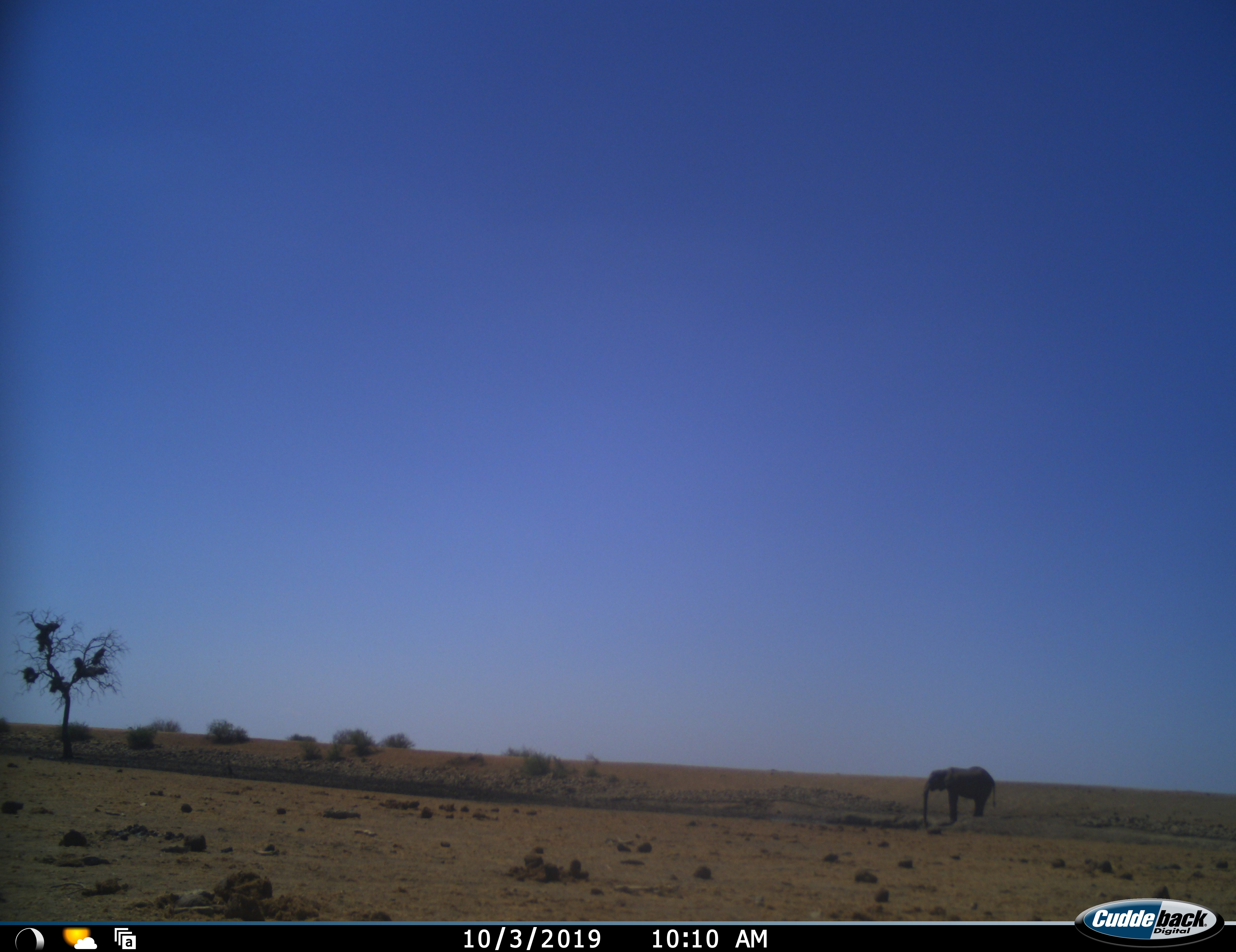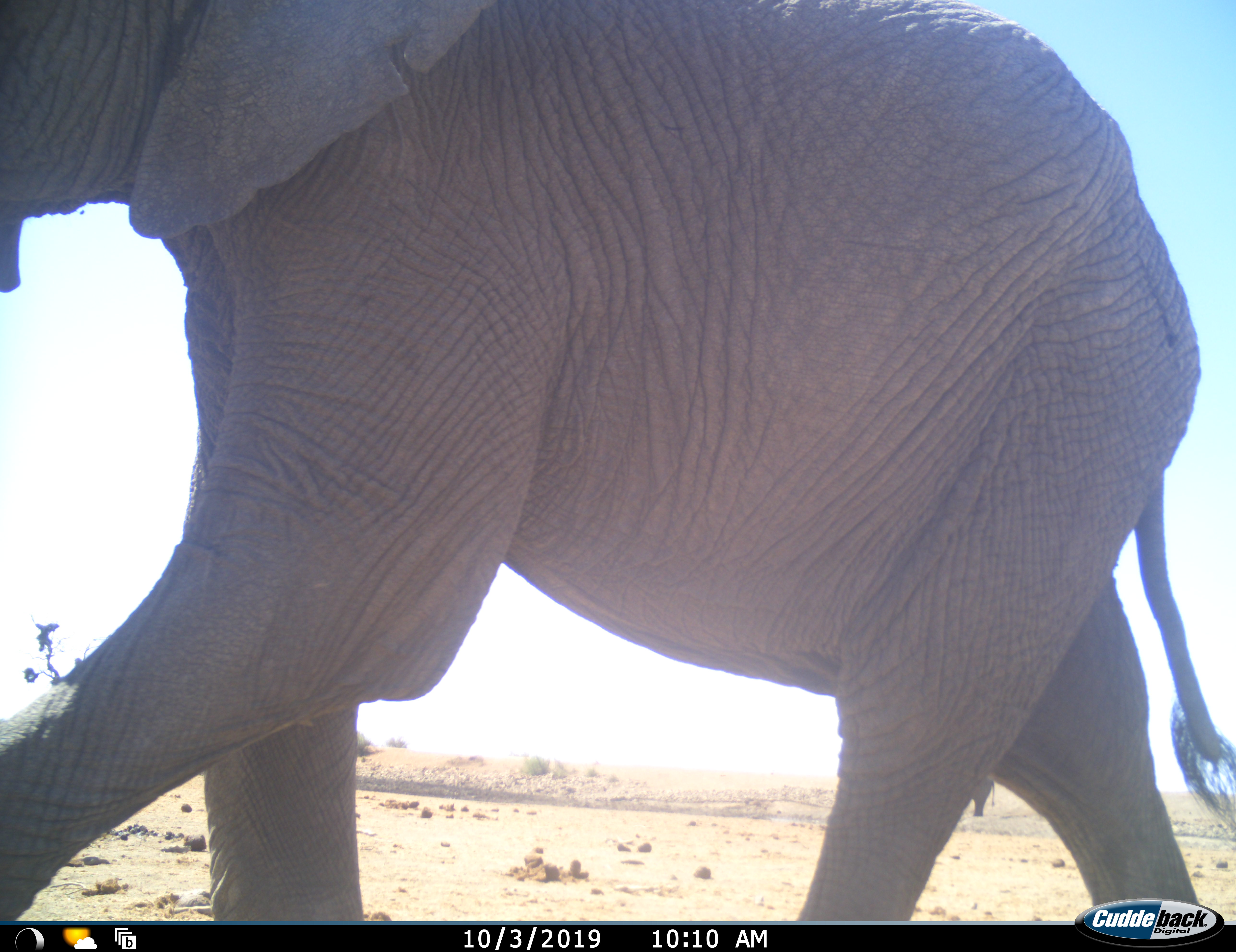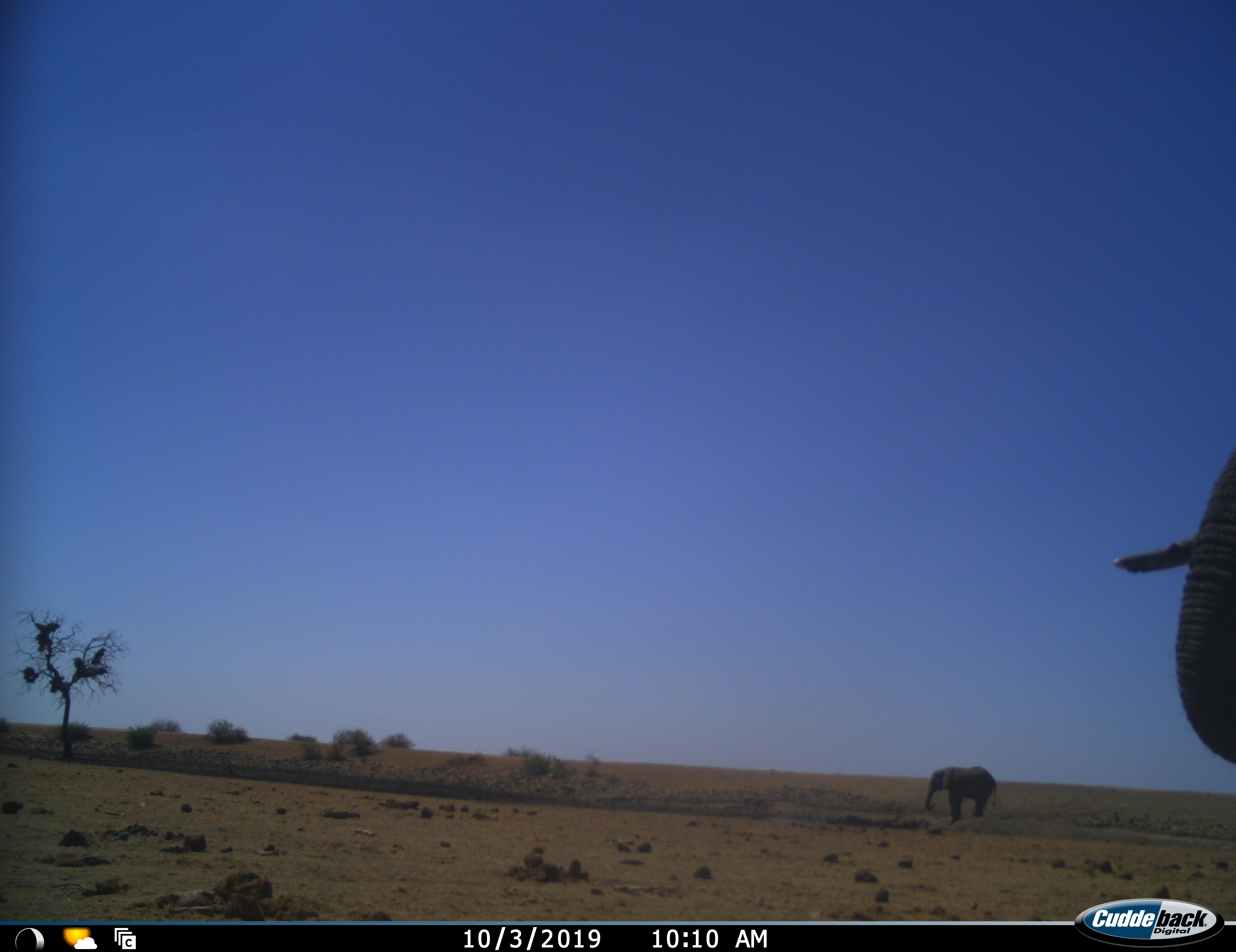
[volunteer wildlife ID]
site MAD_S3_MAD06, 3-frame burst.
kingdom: Animalia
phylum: Chordata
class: Mammalia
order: Proboscidea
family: Elephantidae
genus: Loxodonta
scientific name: Loxodonta africana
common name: african bush elephant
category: elephant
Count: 2.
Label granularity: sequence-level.